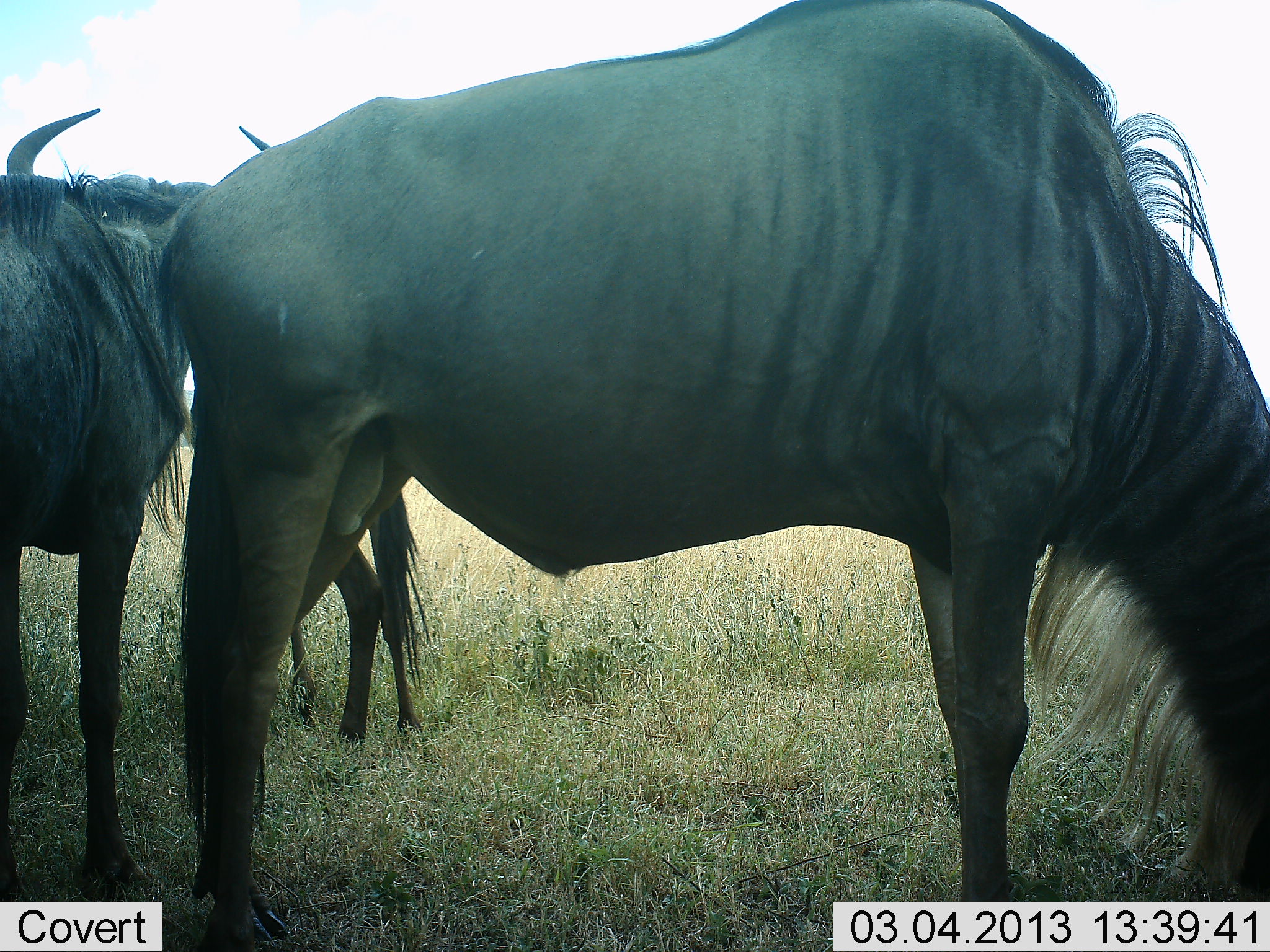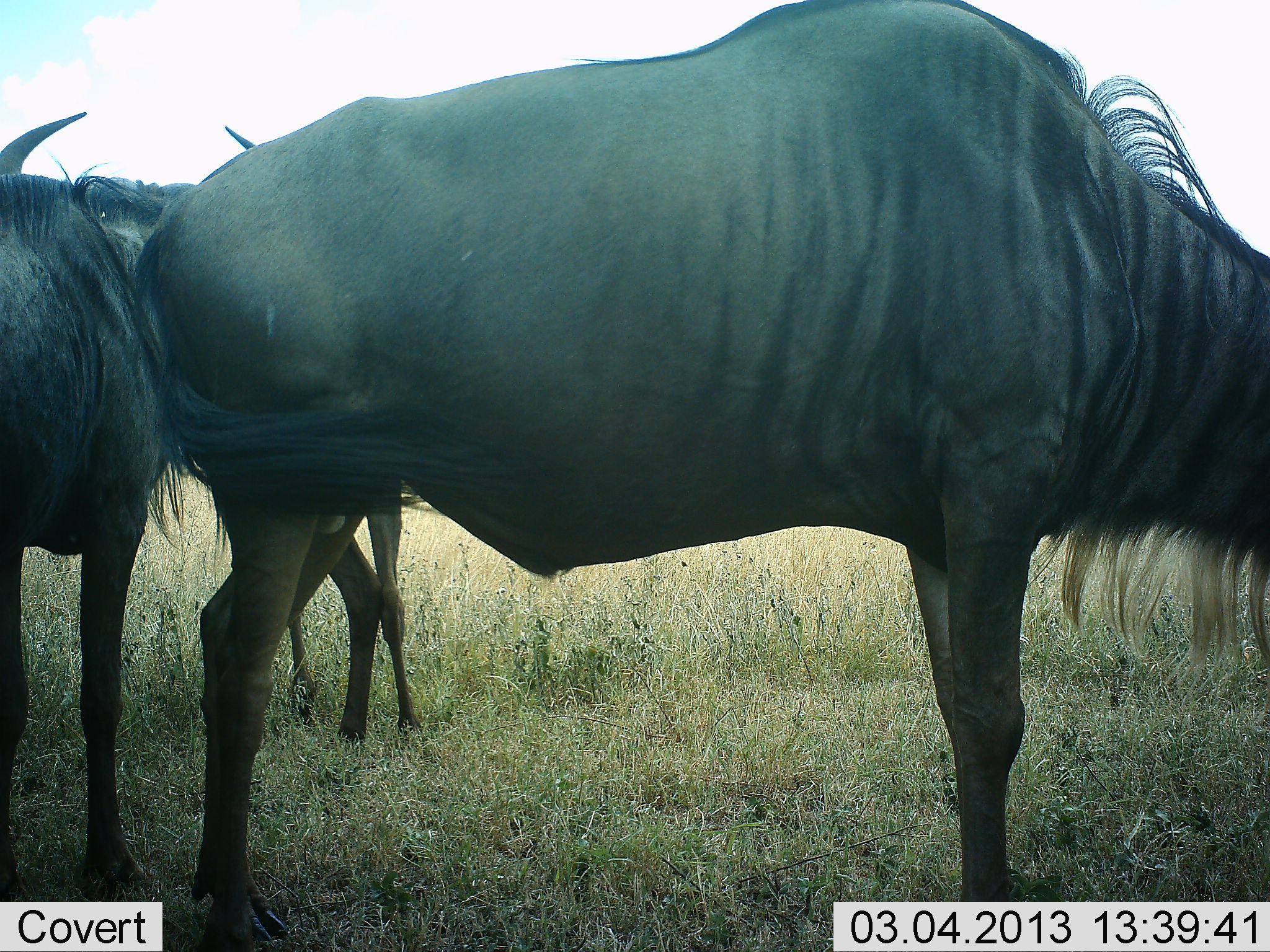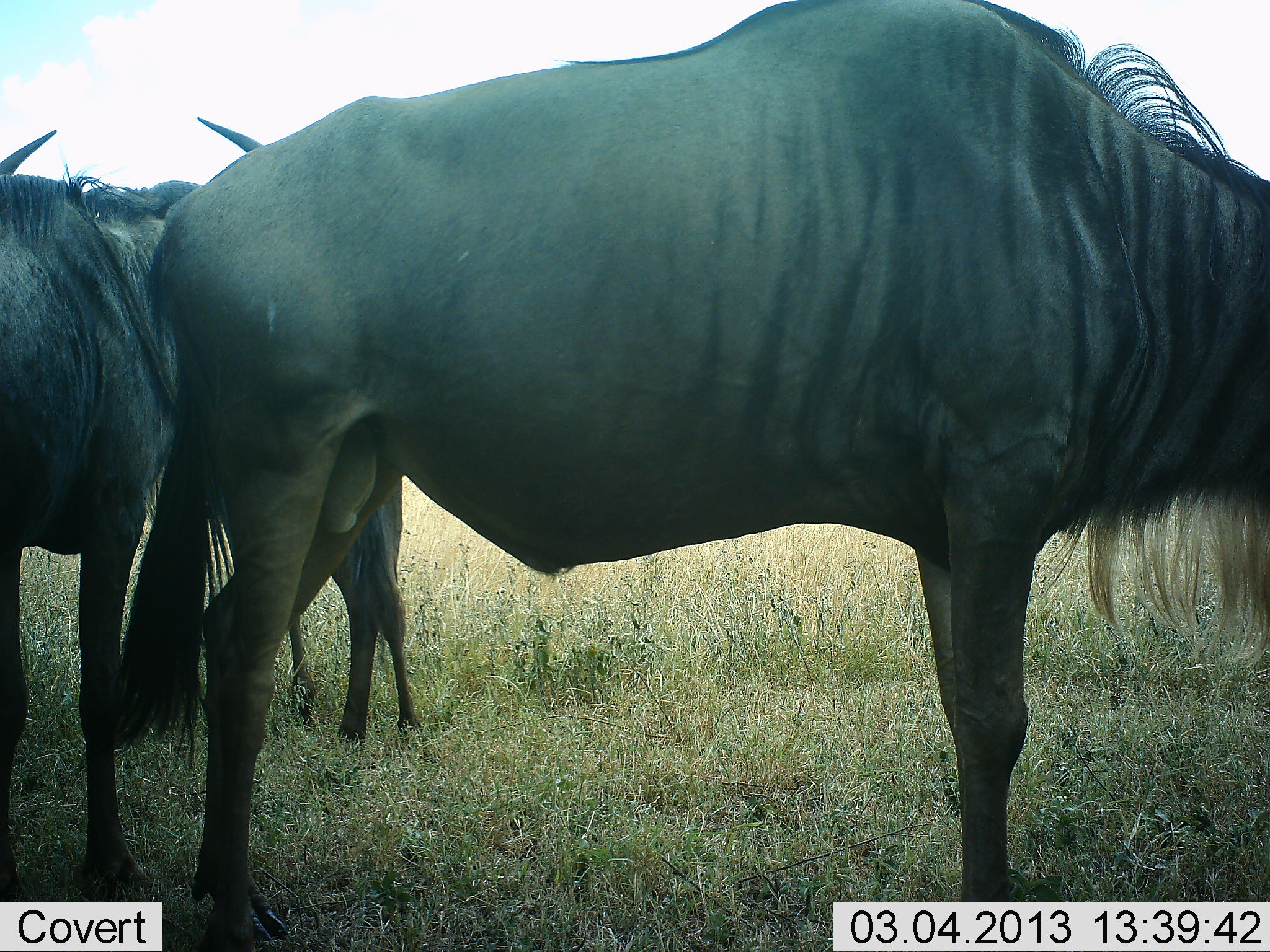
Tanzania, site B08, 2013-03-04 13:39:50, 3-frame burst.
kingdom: Animalia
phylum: Chordata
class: Mammalia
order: Artiodactyla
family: Bovidae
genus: Connochaetes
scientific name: Connochaetes taurinus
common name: blue wildebeest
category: wildebeest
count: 3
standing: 89%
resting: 0%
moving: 4%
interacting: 0%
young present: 7%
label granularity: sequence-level